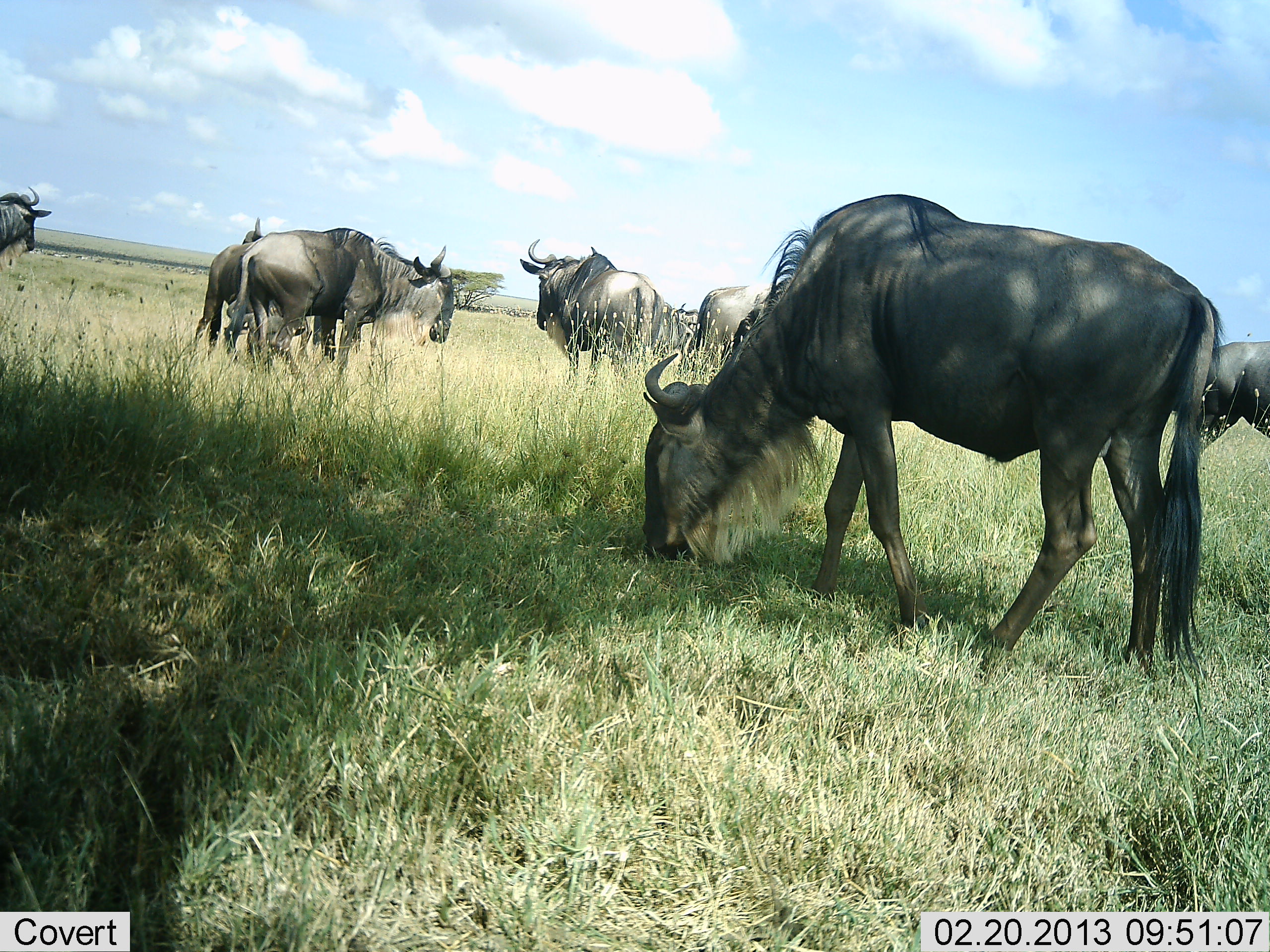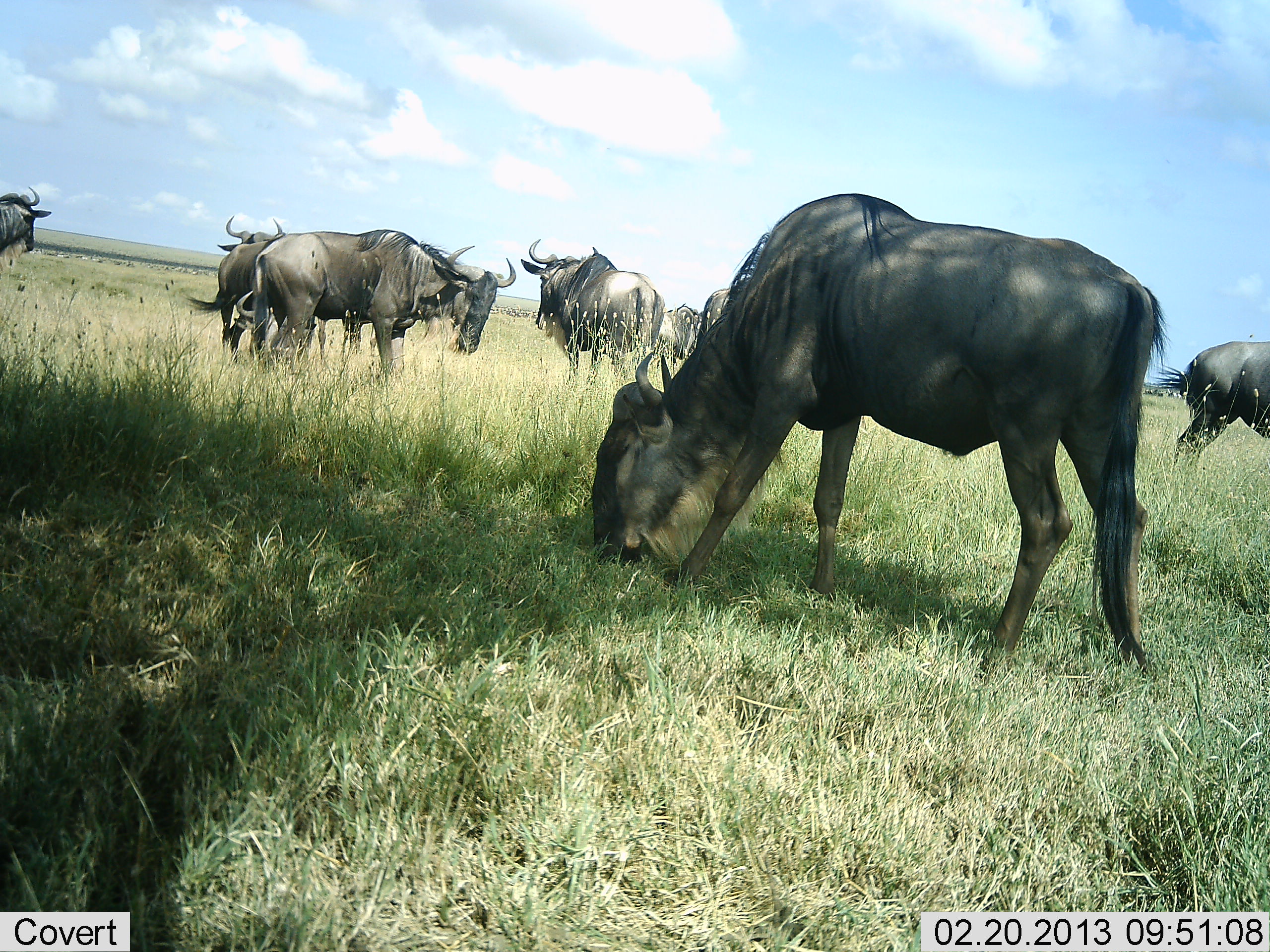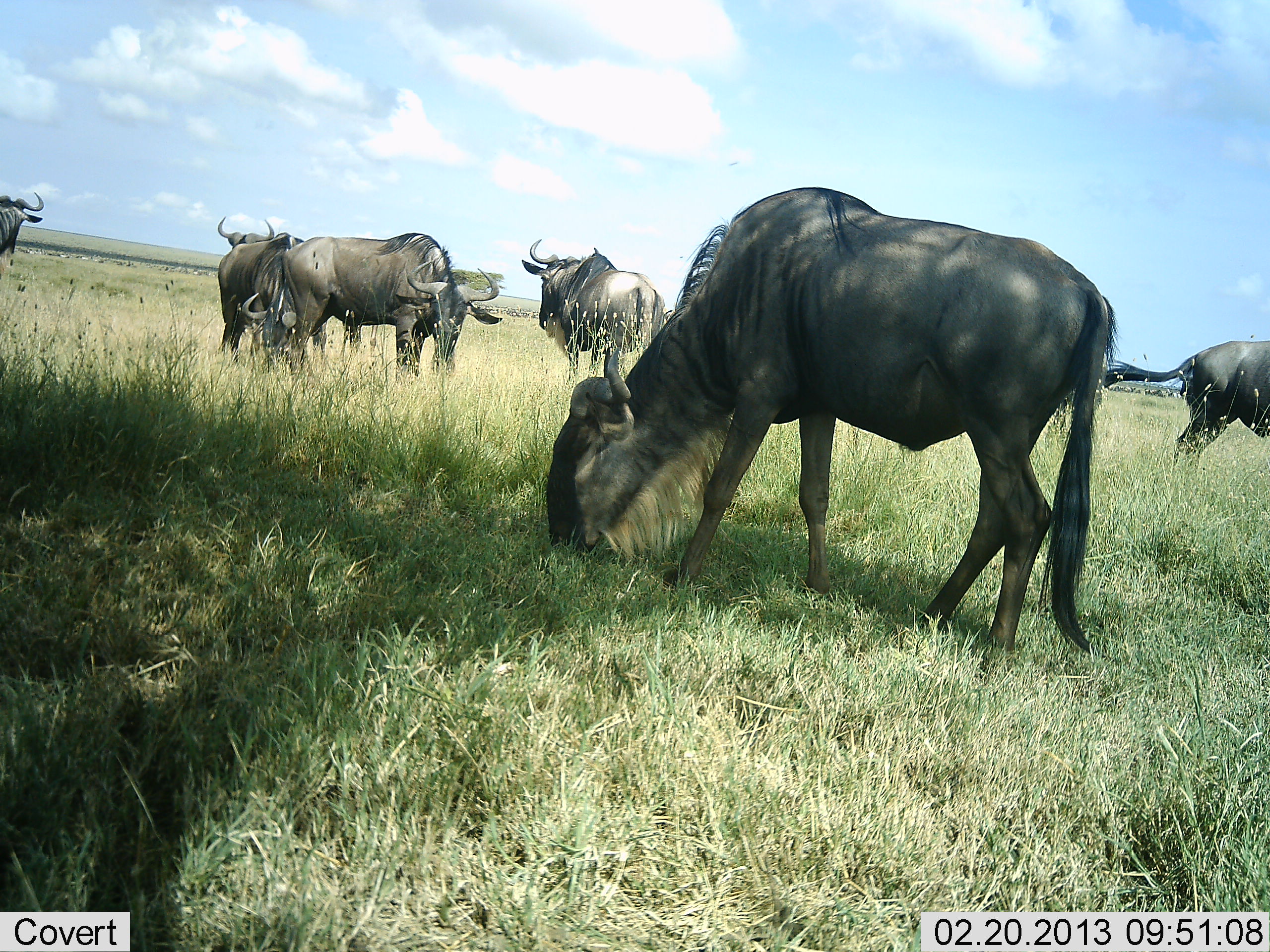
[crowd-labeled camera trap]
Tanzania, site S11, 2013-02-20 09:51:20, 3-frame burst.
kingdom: Animalia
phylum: Chordata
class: Mammalia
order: Artiodactyla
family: Bovidae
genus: Connochaetes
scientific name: Connochaetes taurinus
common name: blue wildebeest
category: wildebeest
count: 8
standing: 68%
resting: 0%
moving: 32%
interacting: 8%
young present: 0%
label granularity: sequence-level